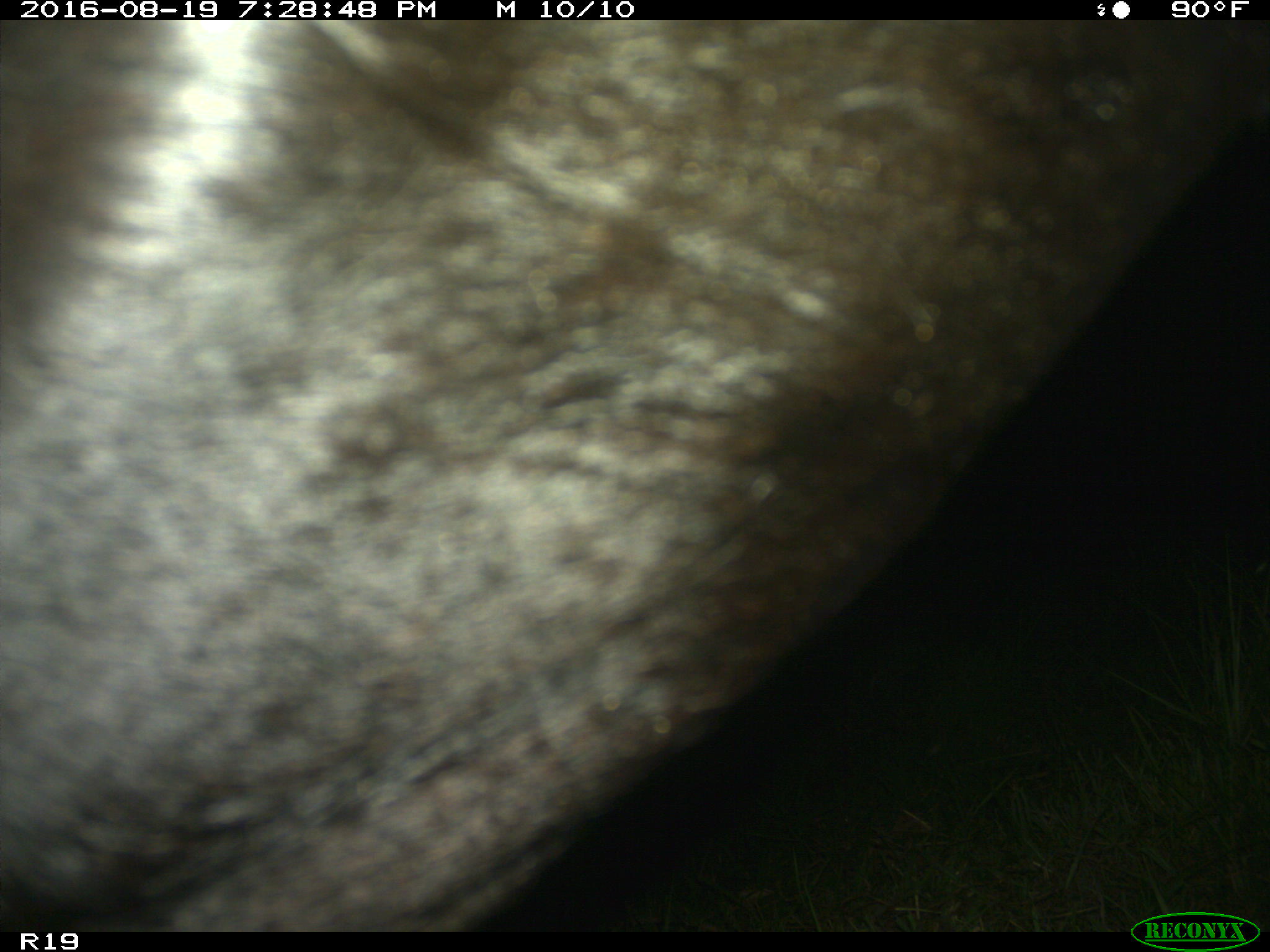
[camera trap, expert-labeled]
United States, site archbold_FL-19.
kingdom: Animalia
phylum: Chordata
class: Mammalia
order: Artiodactyla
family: Bovidae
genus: Bos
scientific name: Bos taurus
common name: domestic cow